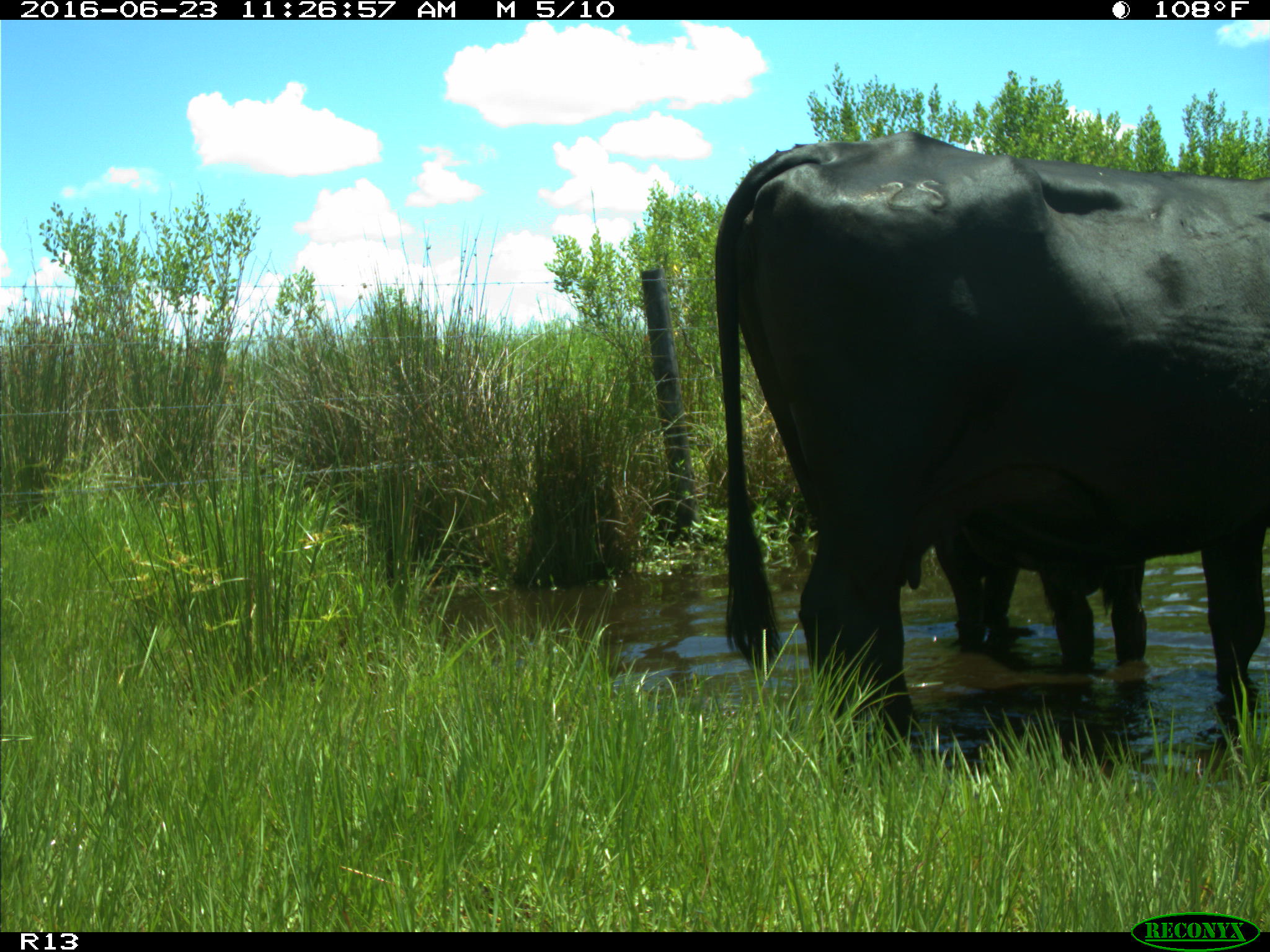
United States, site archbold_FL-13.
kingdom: Animalia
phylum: Chordata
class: Mammalia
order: Artiodactyla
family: Bovidae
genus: Bos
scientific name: Bos taurus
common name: domestic cow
Bos taurus (domestic cow).